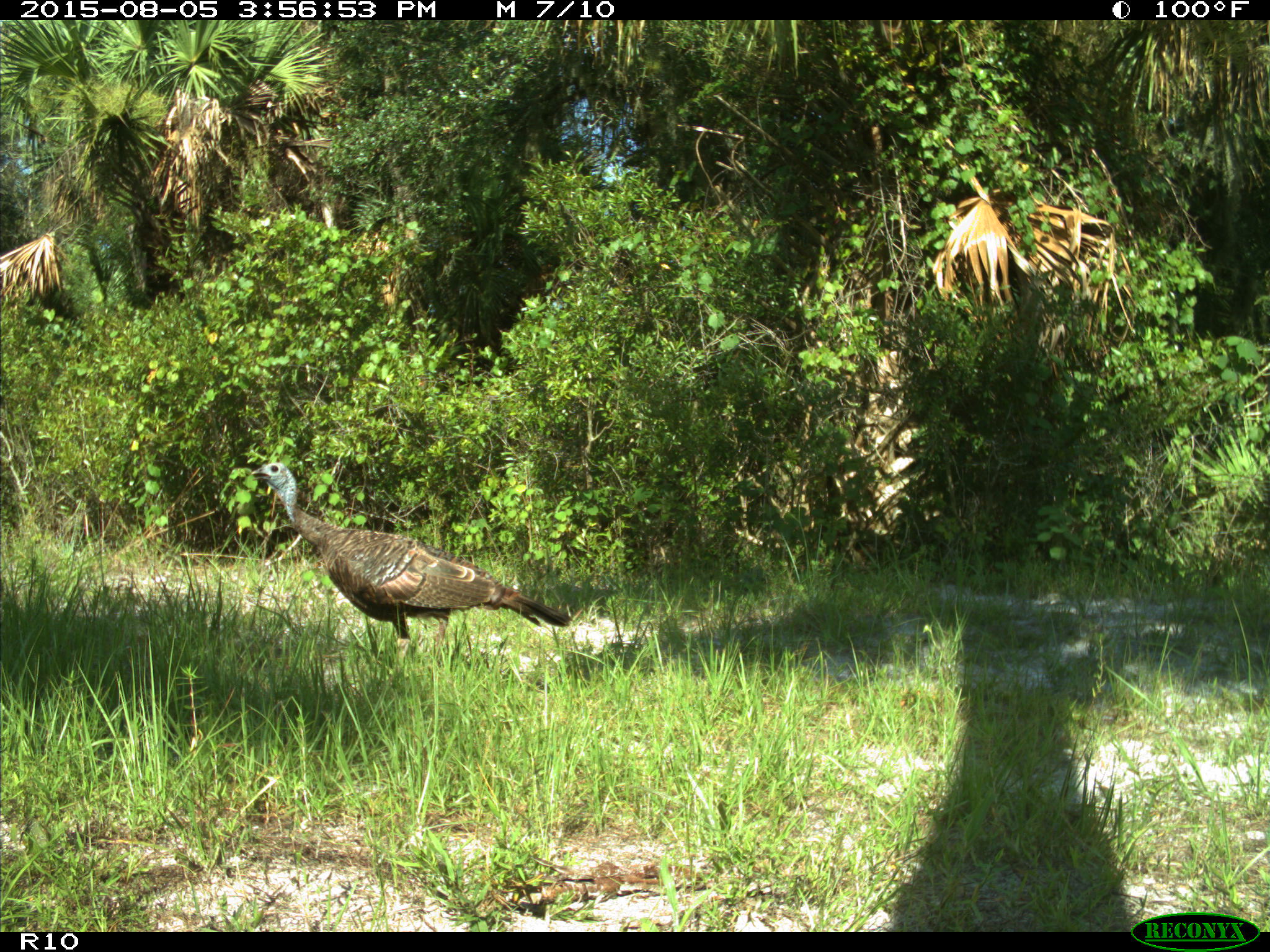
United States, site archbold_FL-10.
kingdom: Animalia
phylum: Chordata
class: Aves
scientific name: Aves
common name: birds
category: unidentified bird